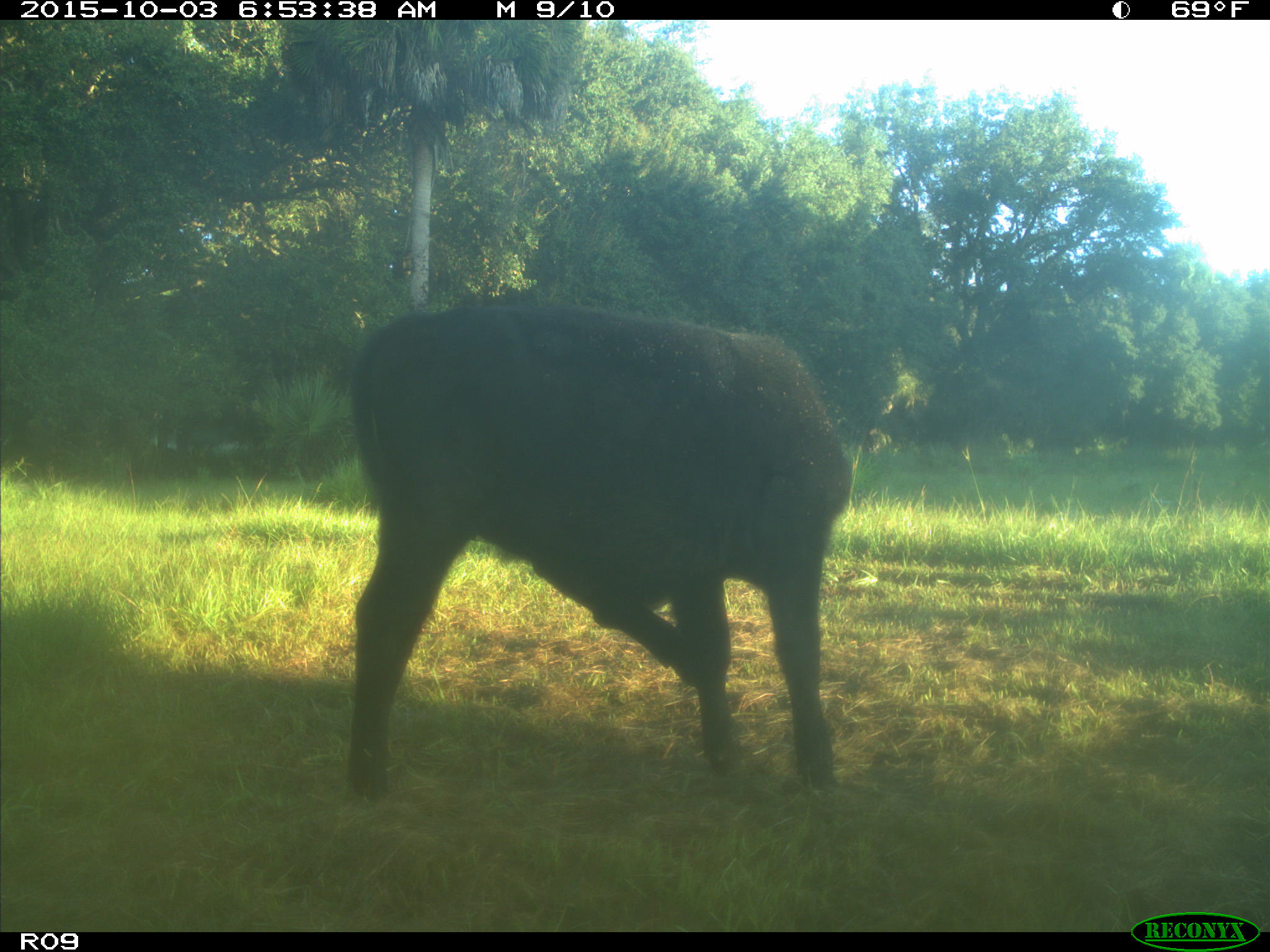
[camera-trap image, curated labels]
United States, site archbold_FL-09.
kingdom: Animalia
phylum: Chordata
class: Mammalia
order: Artiodactyla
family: Bovidae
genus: Bos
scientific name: Bos taurus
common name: domestic cow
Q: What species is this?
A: Bos taurus (domestic cow).